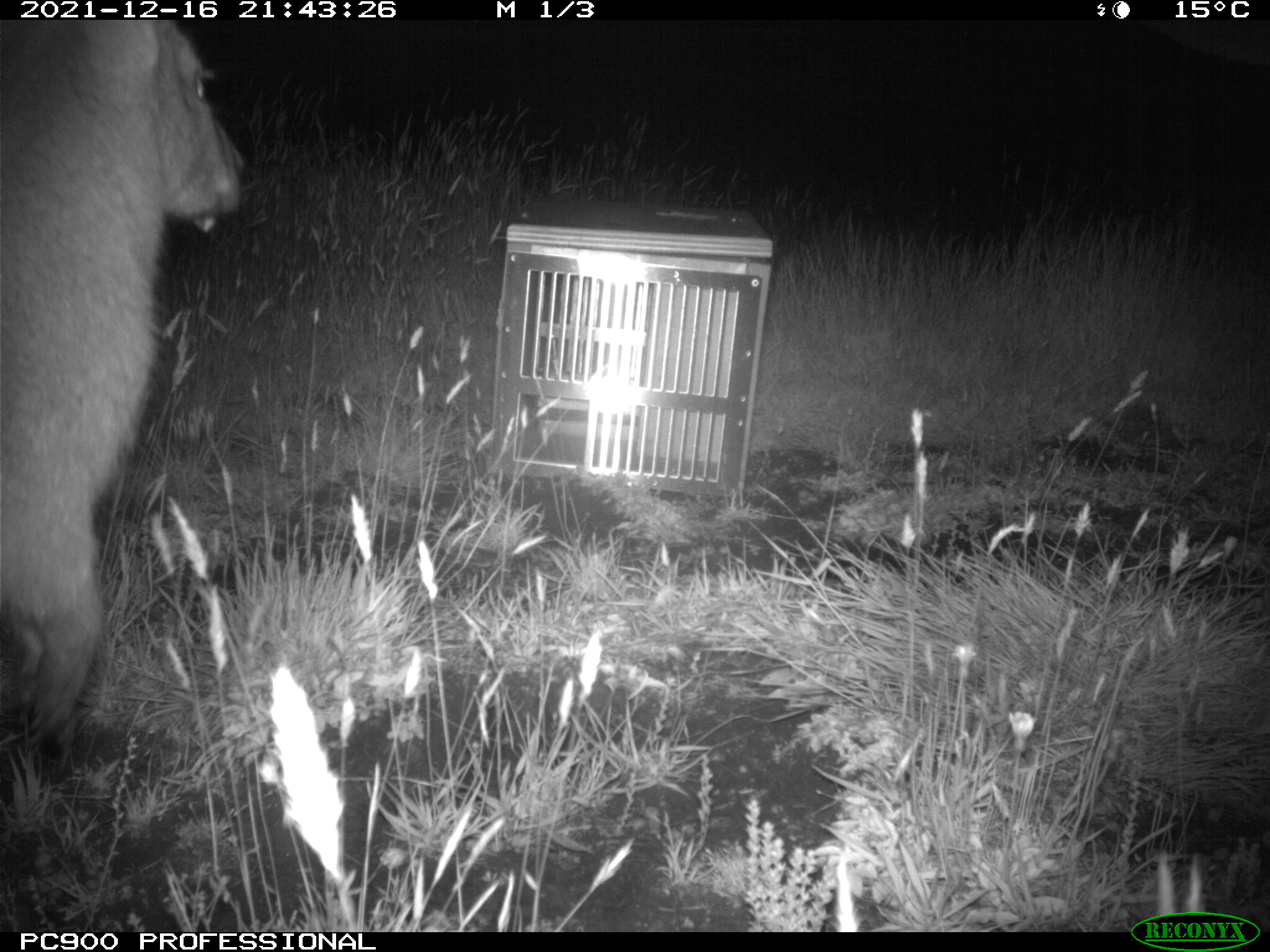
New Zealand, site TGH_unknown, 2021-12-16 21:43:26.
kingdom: Animalia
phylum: Chordata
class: Mammalia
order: Diprotodontia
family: Macropodidae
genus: Notamacropus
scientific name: Notamacropus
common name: wallaby